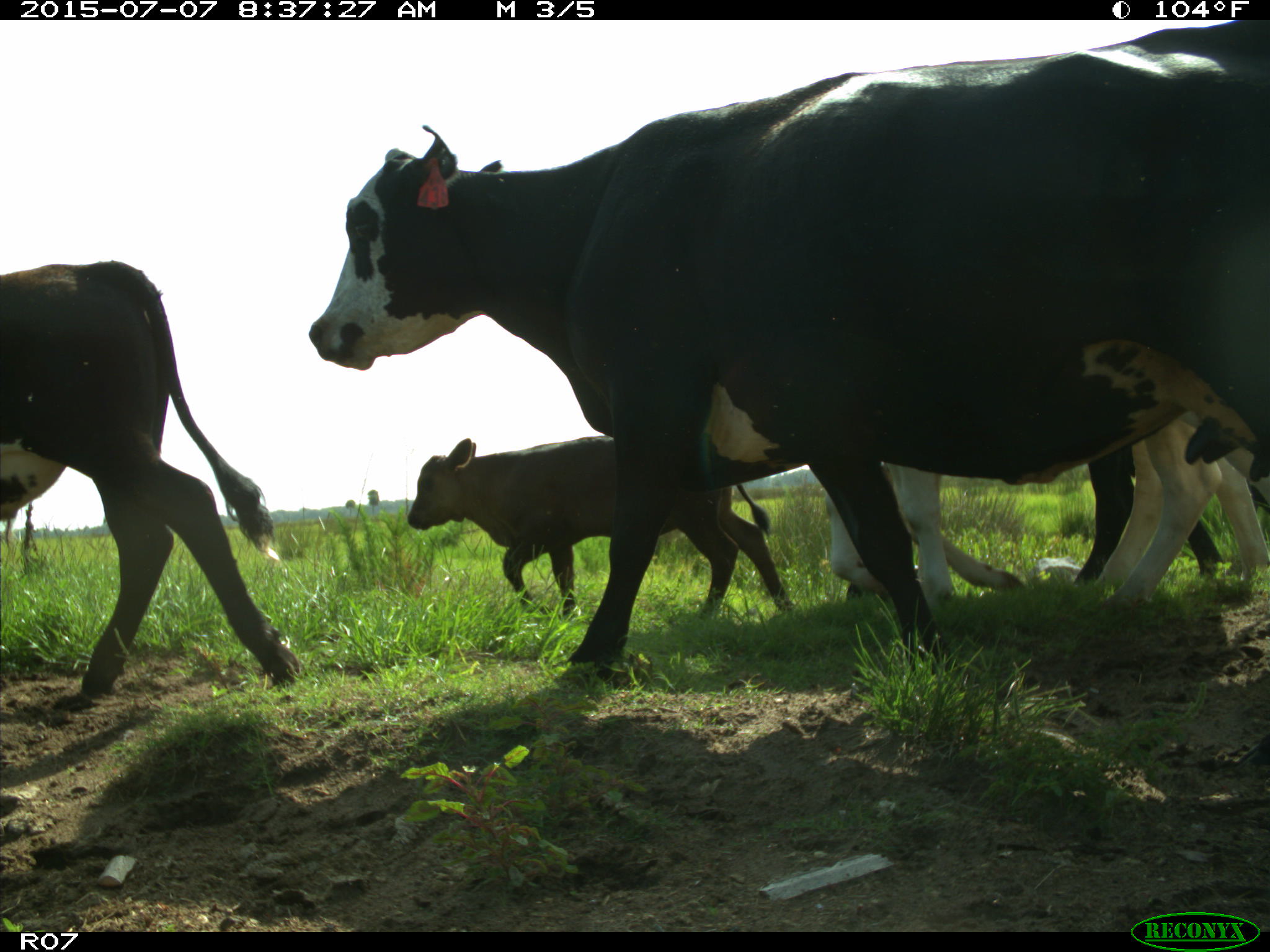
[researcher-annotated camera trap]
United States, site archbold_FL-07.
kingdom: Animalia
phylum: Chordata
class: Mammalia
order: Artiodactyla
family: Bovidae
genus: Bos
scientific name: Bos taurus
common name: domestic cow